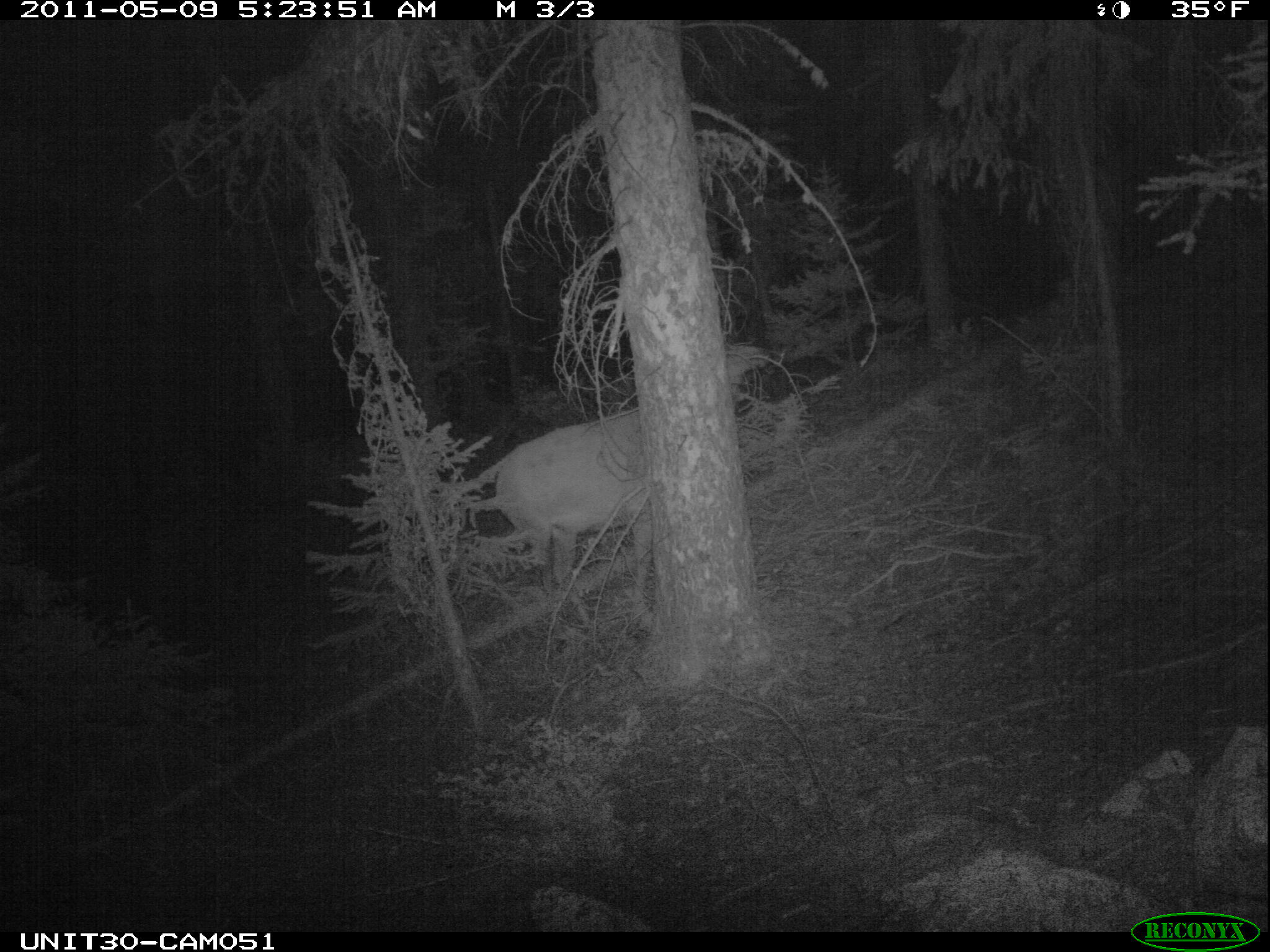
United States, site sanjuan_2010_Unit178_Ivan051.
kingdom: Animalia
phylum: Chordata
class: Mammalia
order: Artiodactyla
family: Cervidae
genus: Cervus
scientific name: Cervus elaphus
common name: red deer